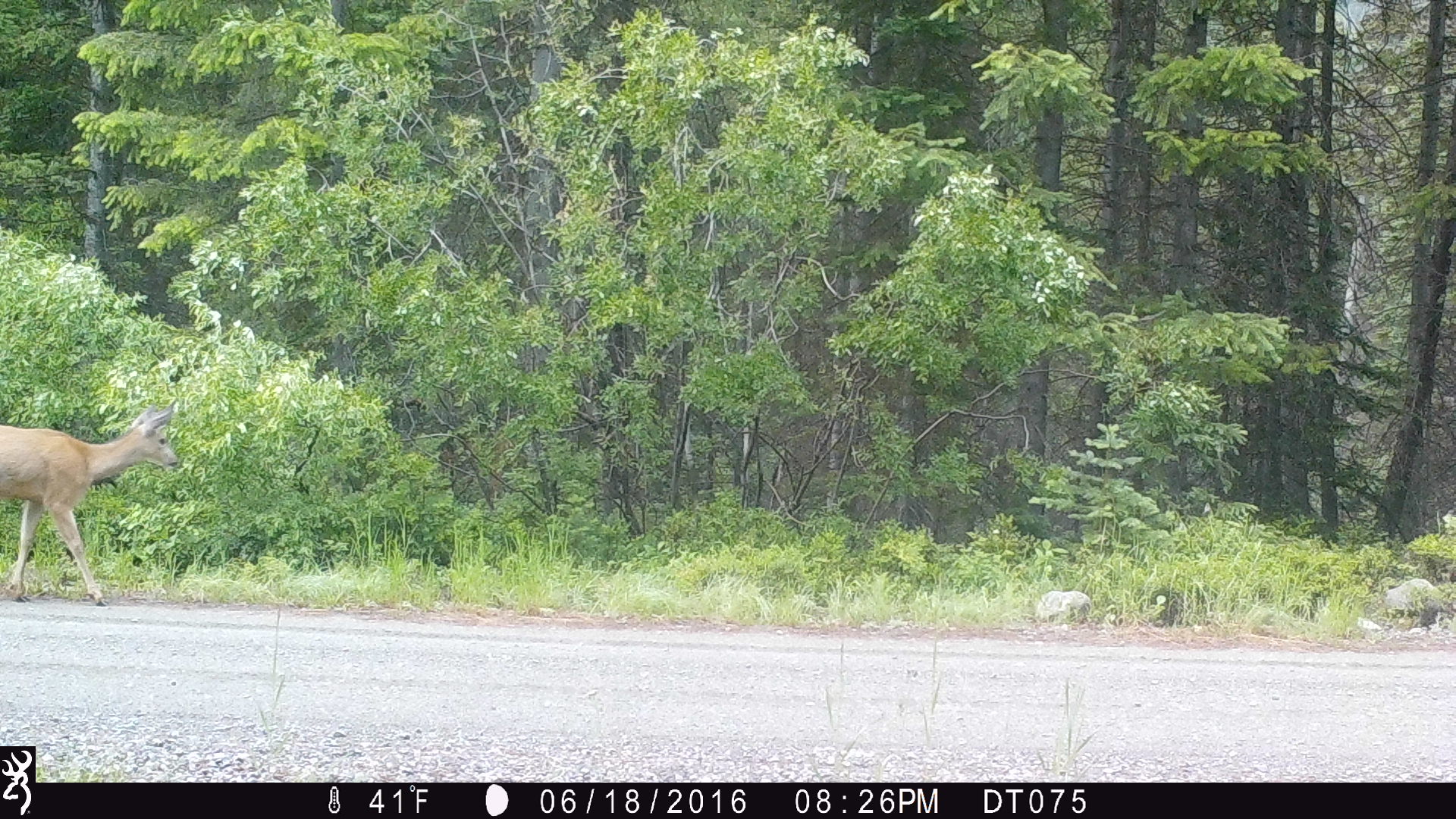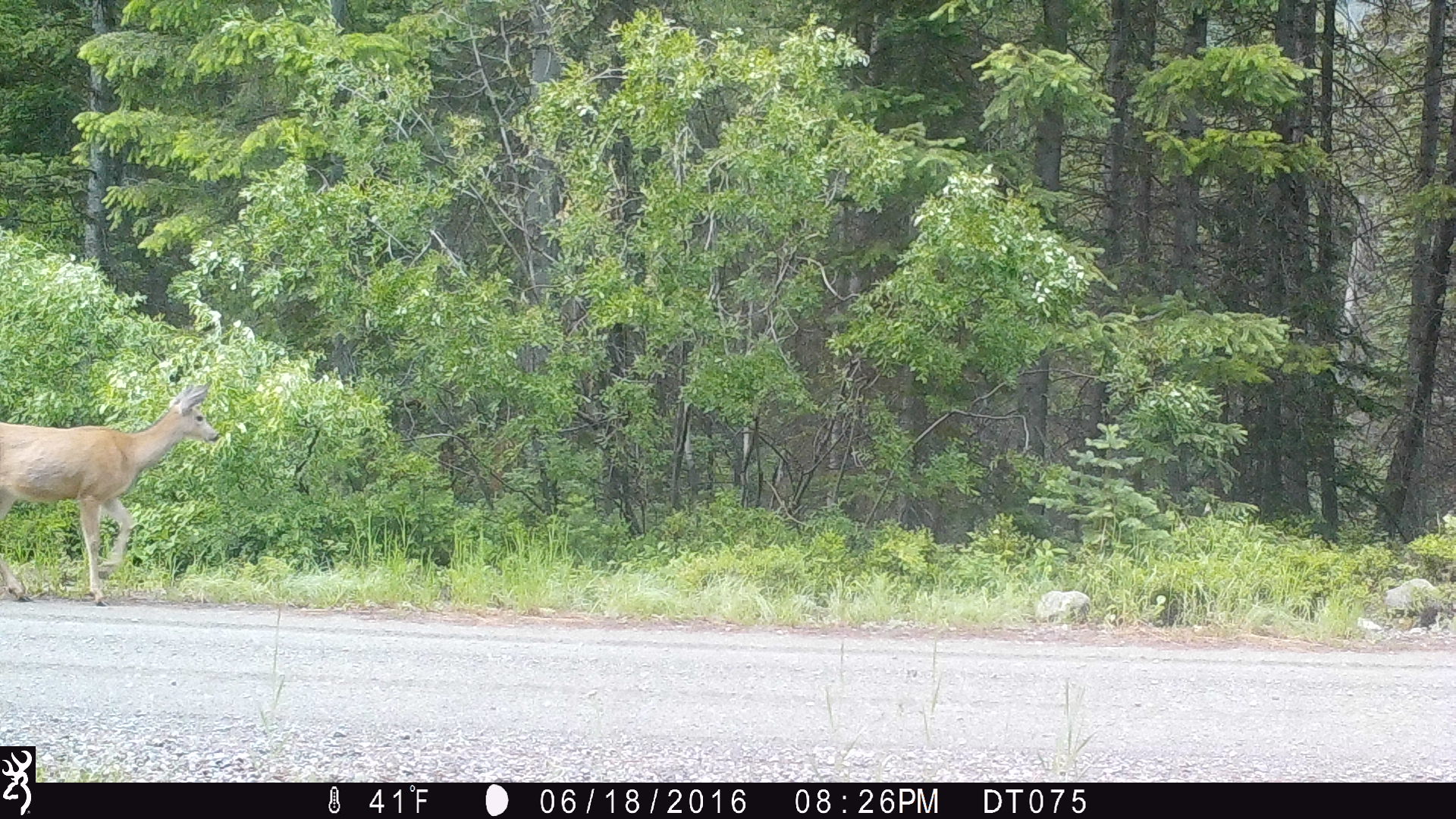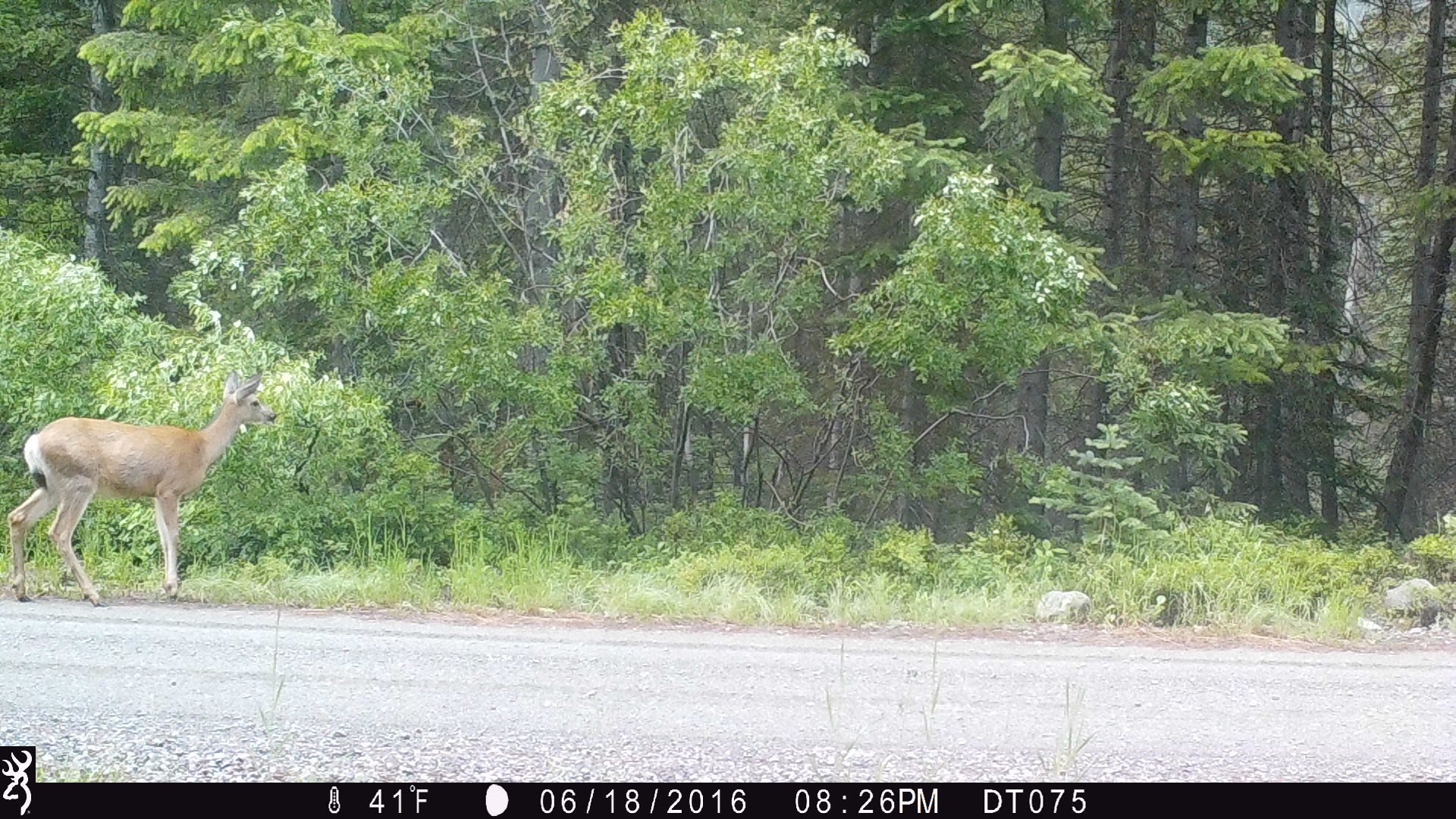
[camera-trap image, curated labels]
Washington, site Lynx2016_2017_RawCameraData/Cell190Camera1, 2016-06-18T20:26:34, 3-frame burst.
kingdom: Animalia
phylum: Chordata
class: Mammalia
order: Artiodactyla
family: Cervidae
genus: Odocoileus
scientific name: Odocoileus hemionus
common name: mule deer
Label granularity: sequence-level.